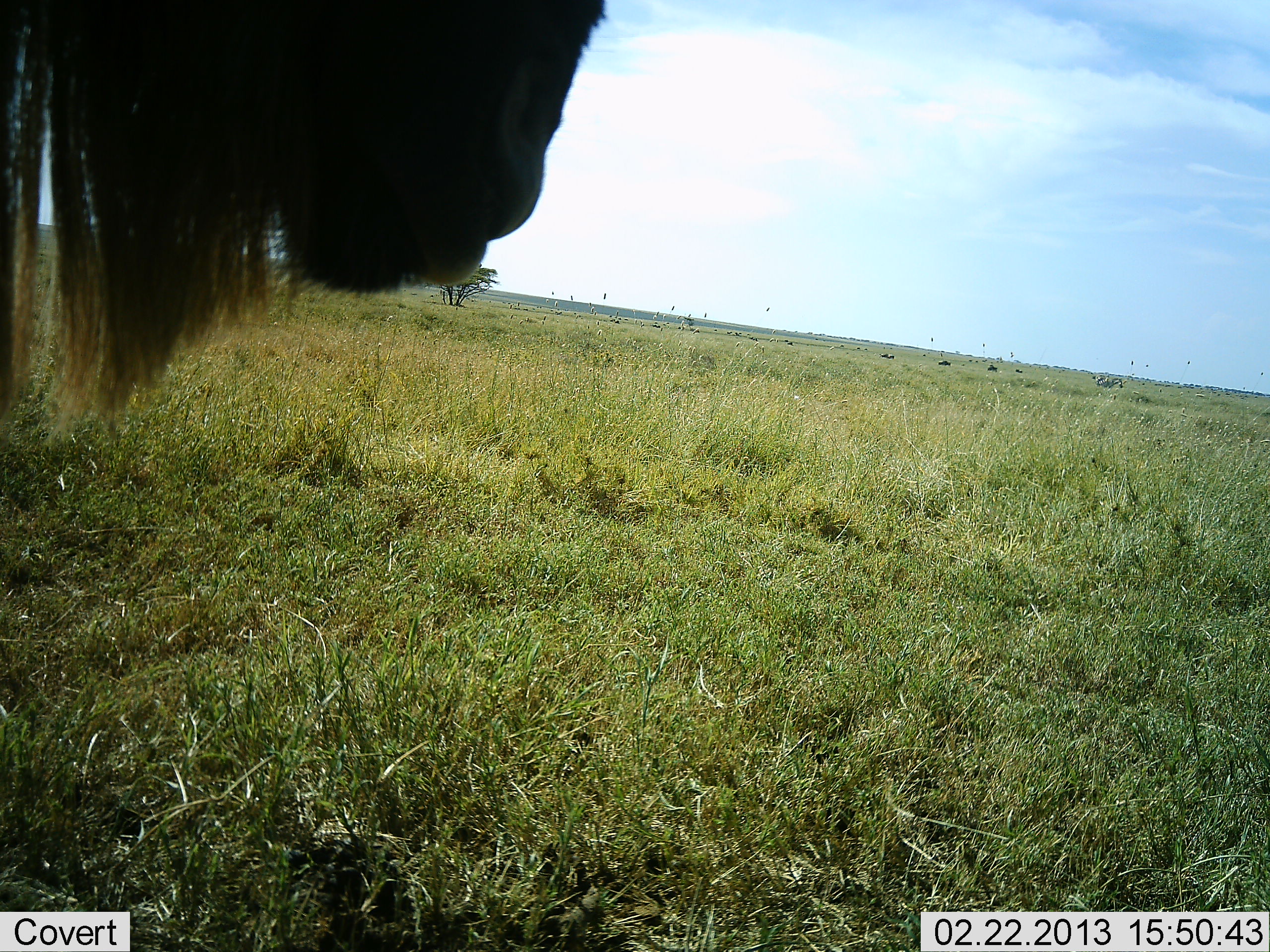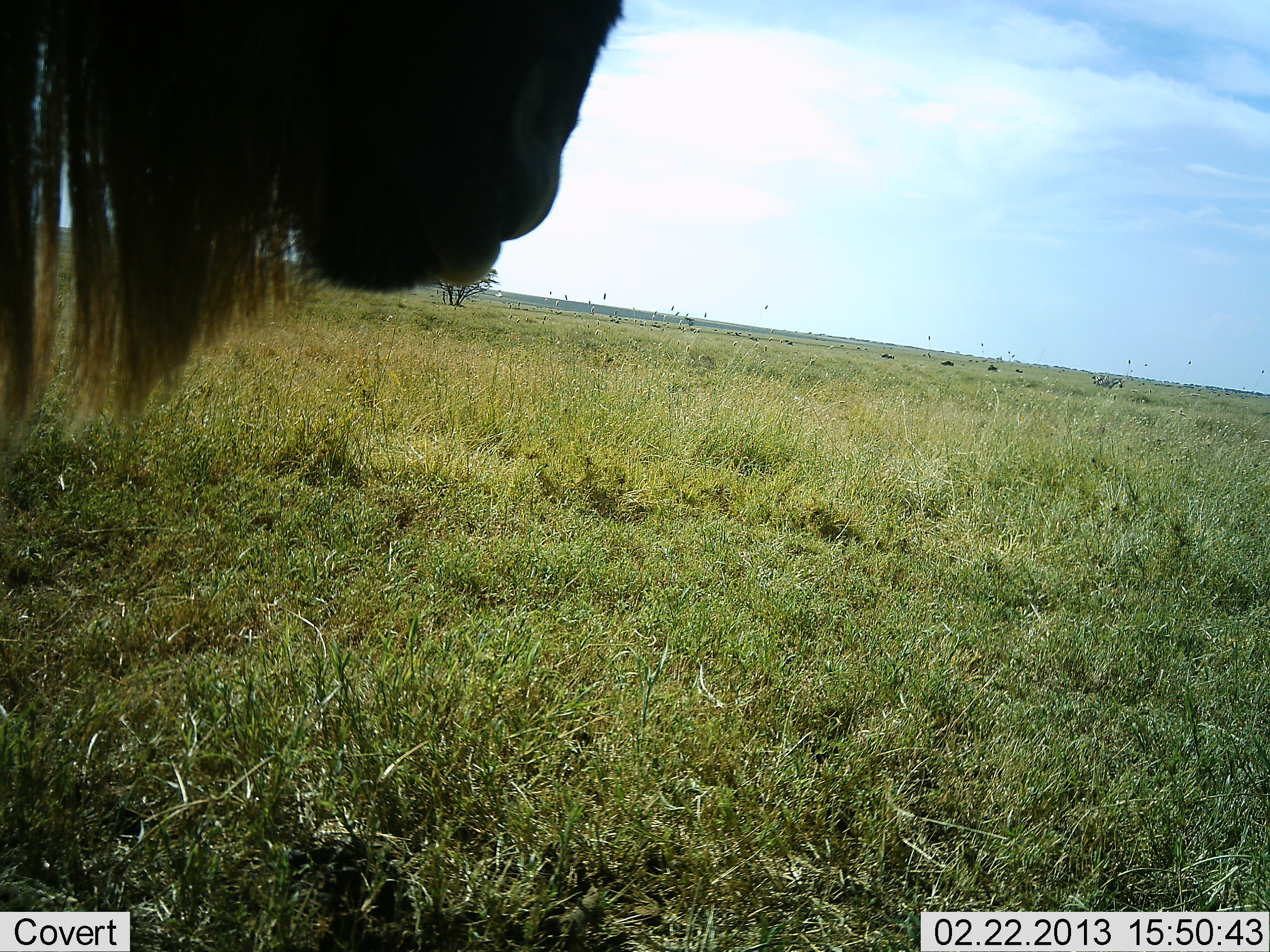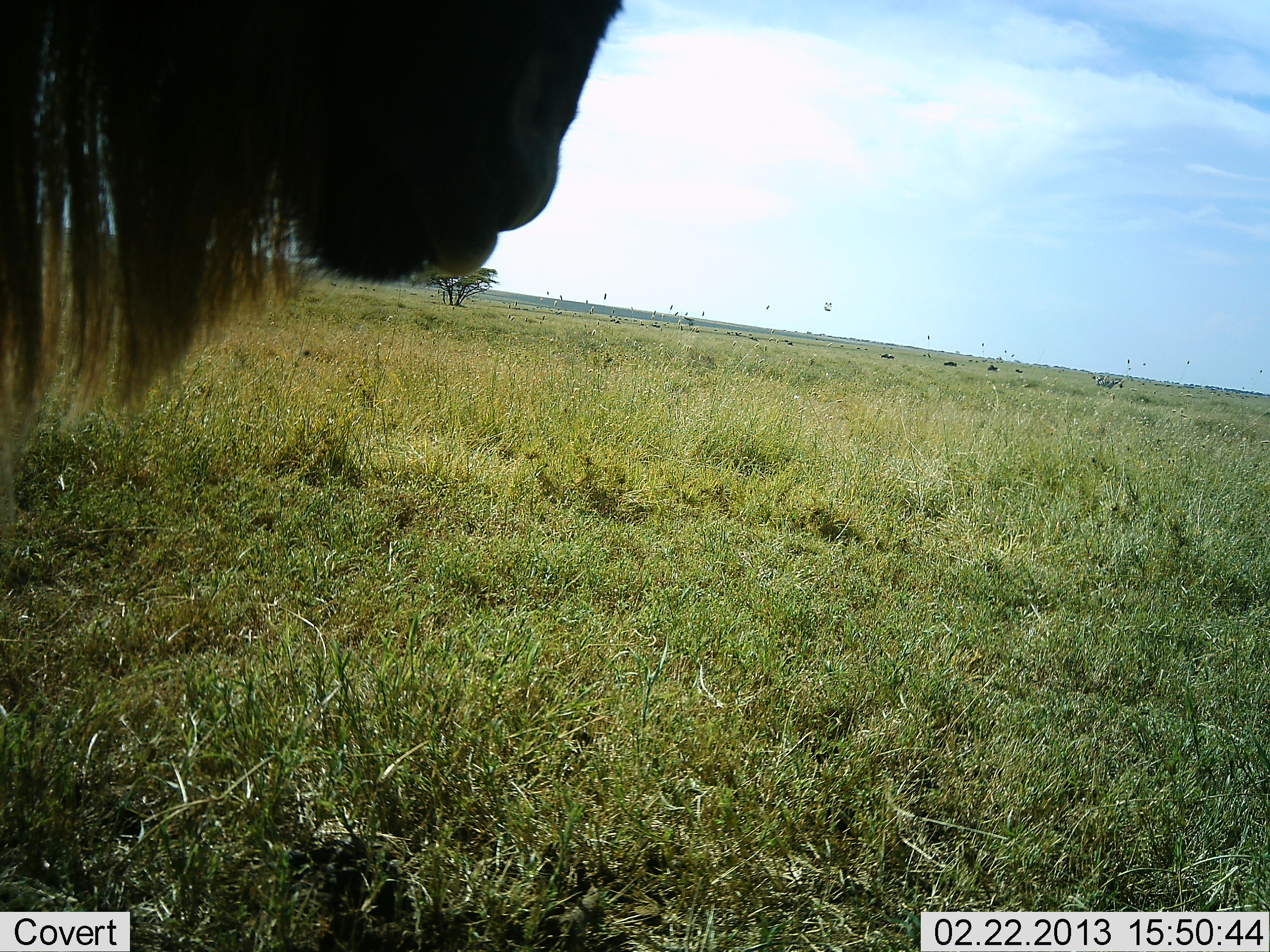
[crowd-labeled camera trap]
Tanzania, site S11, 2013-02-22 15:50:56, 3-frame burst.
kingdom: Animalia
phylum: Chordata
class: Mammalia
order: Artiodactyla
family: Bovidae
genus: Connochaetes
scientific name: Connochaetes taurinus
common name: blue wildebeest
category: wildebeest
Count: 1.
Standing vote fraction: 91%.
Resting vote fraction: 0%.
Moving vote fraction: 12%.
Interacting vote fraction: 3%.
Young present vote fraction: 0%.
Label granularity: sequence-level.